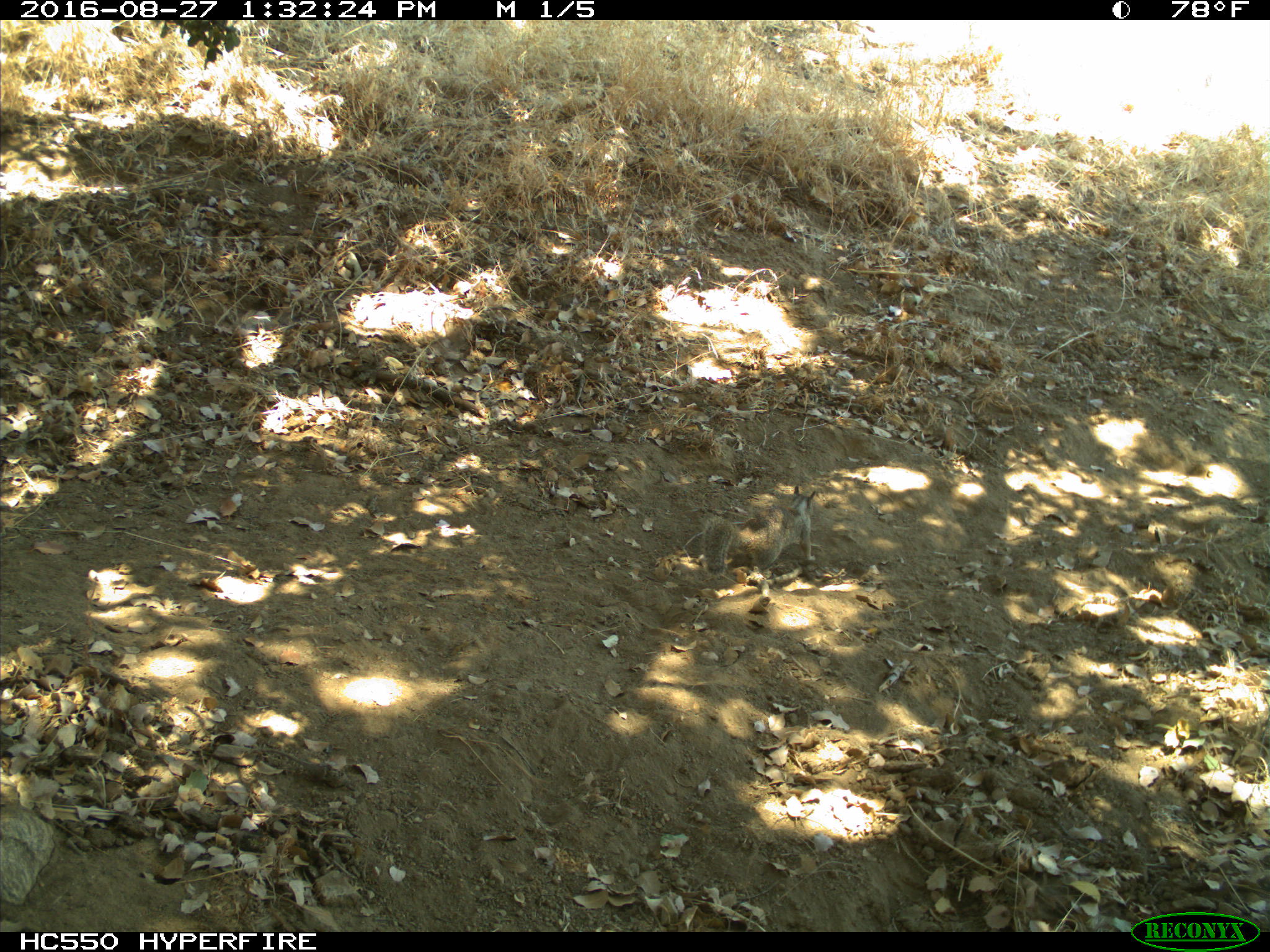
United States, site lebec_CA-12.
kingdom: Animalia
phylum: Chordata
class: Mammalia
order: Rodentia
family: Sciuridae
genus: Otospermophilus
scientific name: Otospermophilus beecheyi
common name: california ground squirrel